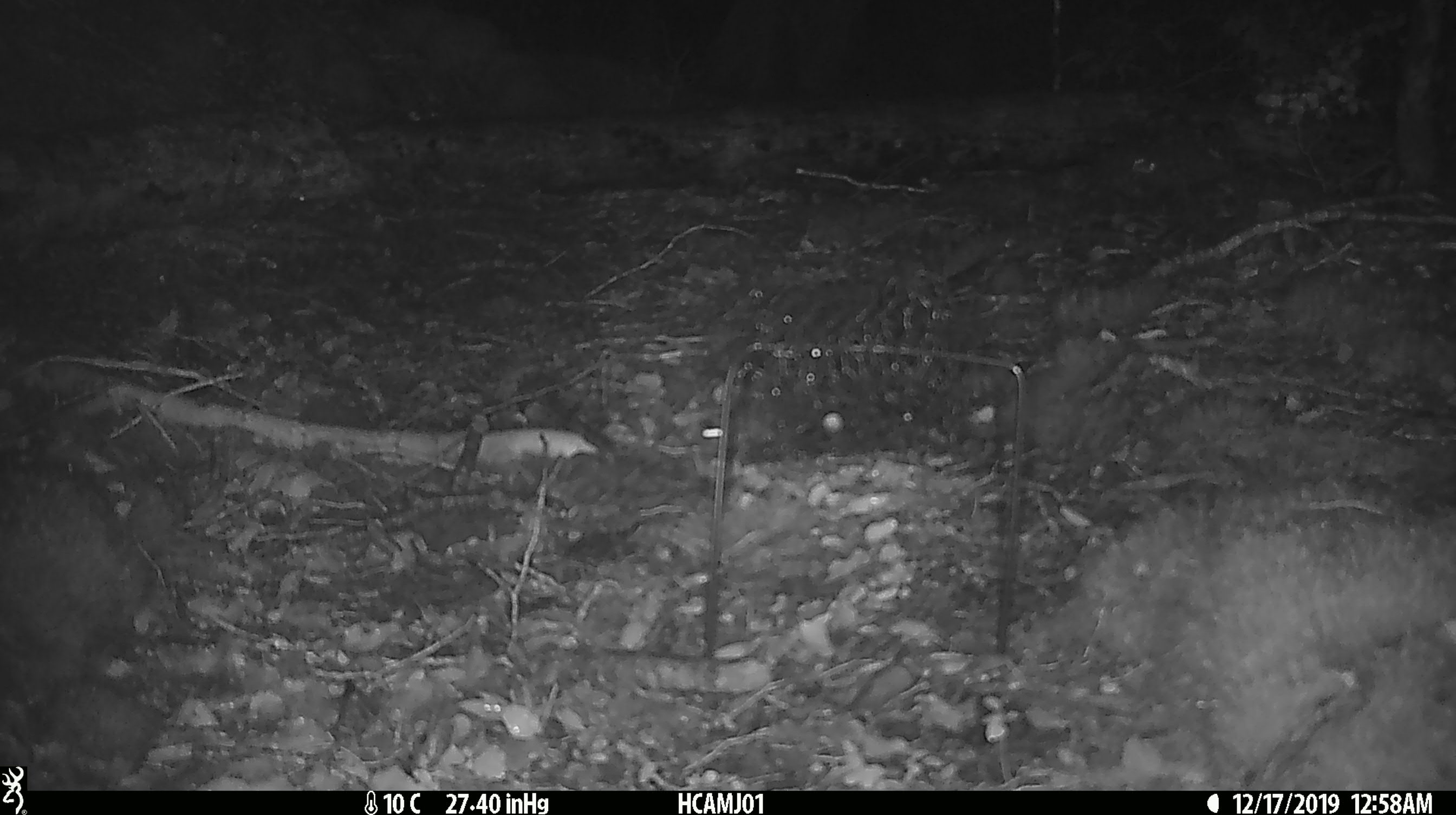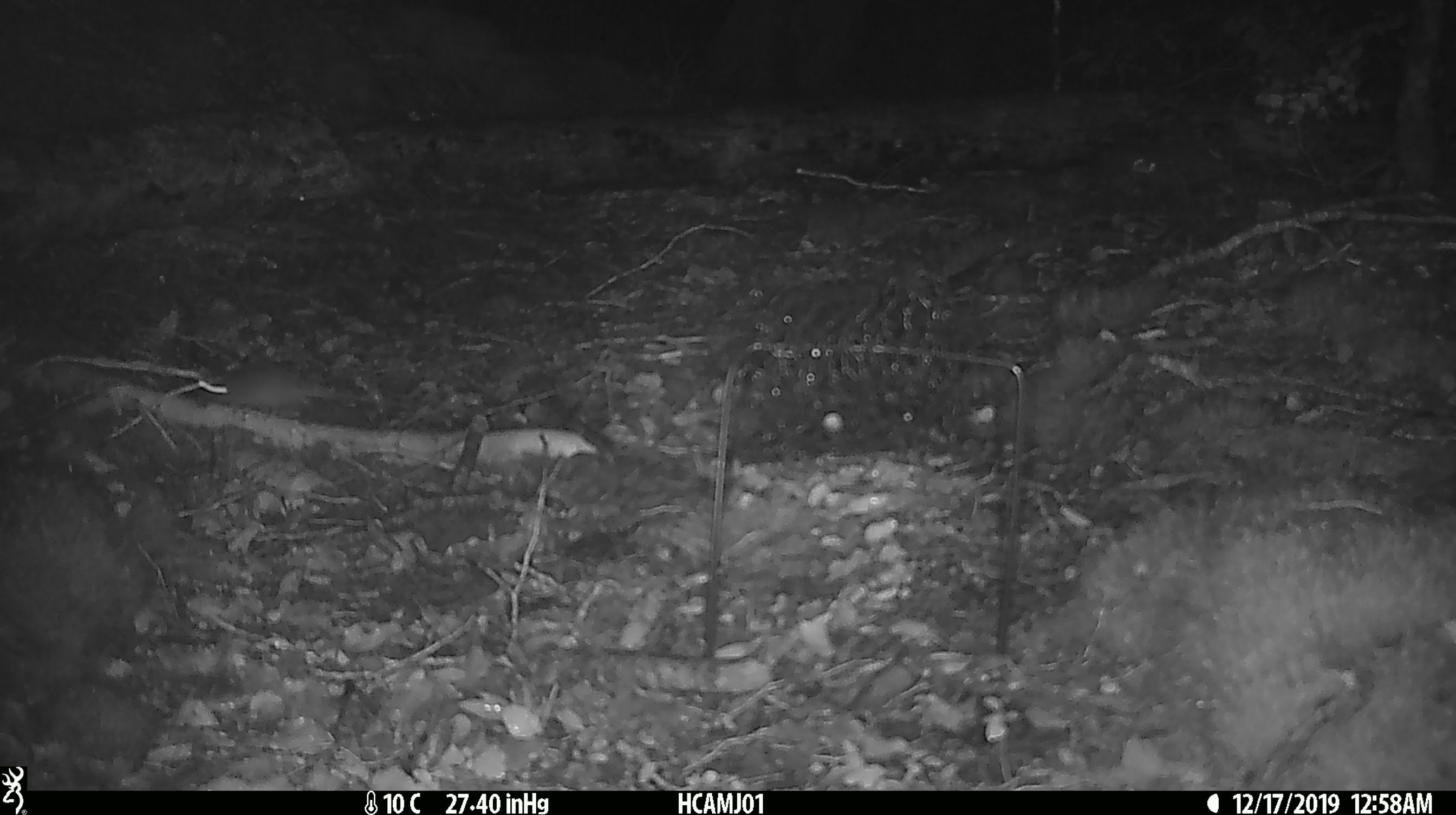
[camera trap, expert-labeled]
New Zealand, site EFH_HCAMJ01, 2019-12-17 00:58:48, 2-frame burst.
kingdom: Animalia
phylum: Chordata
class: Mammalia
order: Rodentia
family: Muridae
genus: Mus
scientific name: Mus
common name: mouse